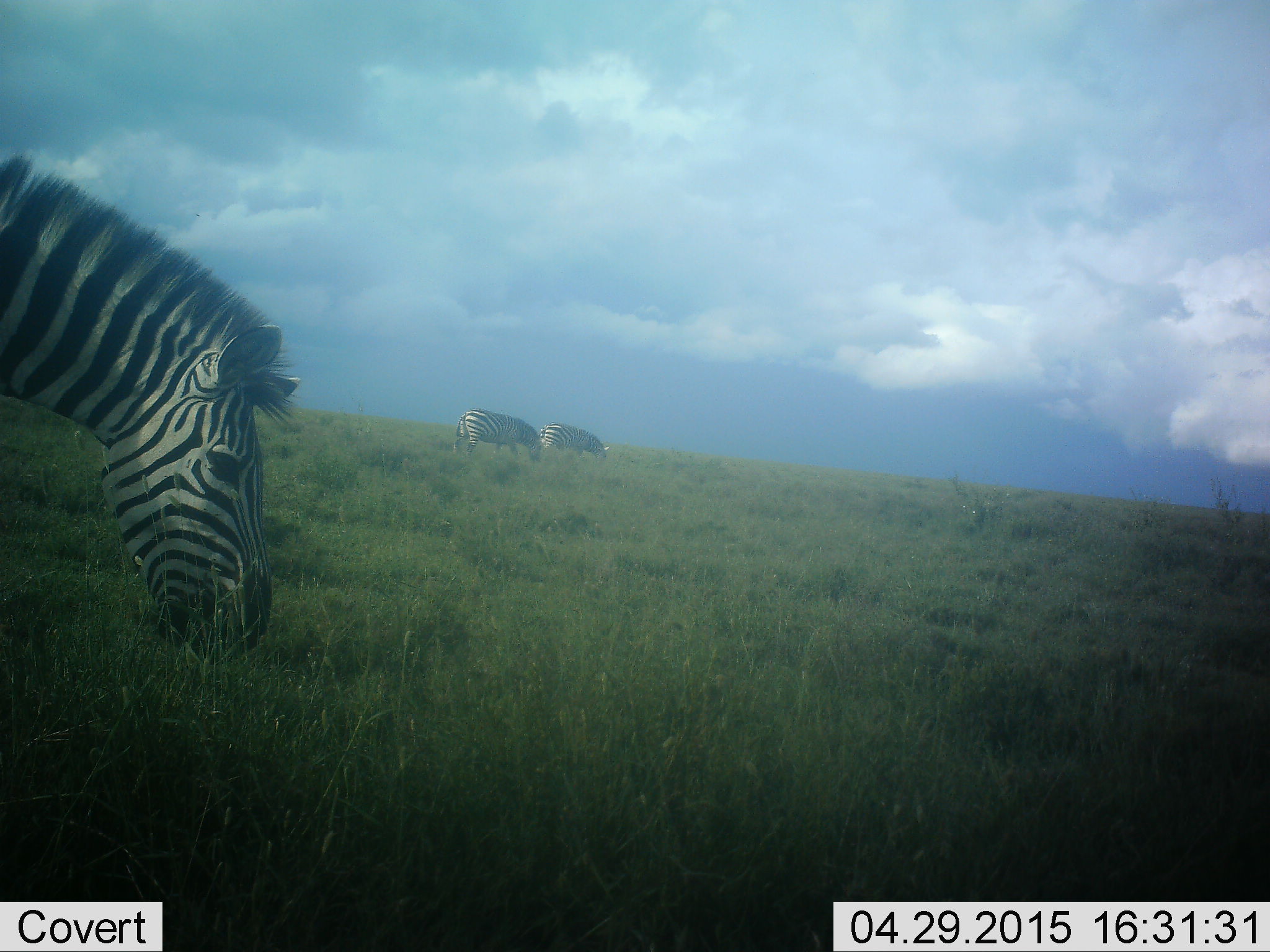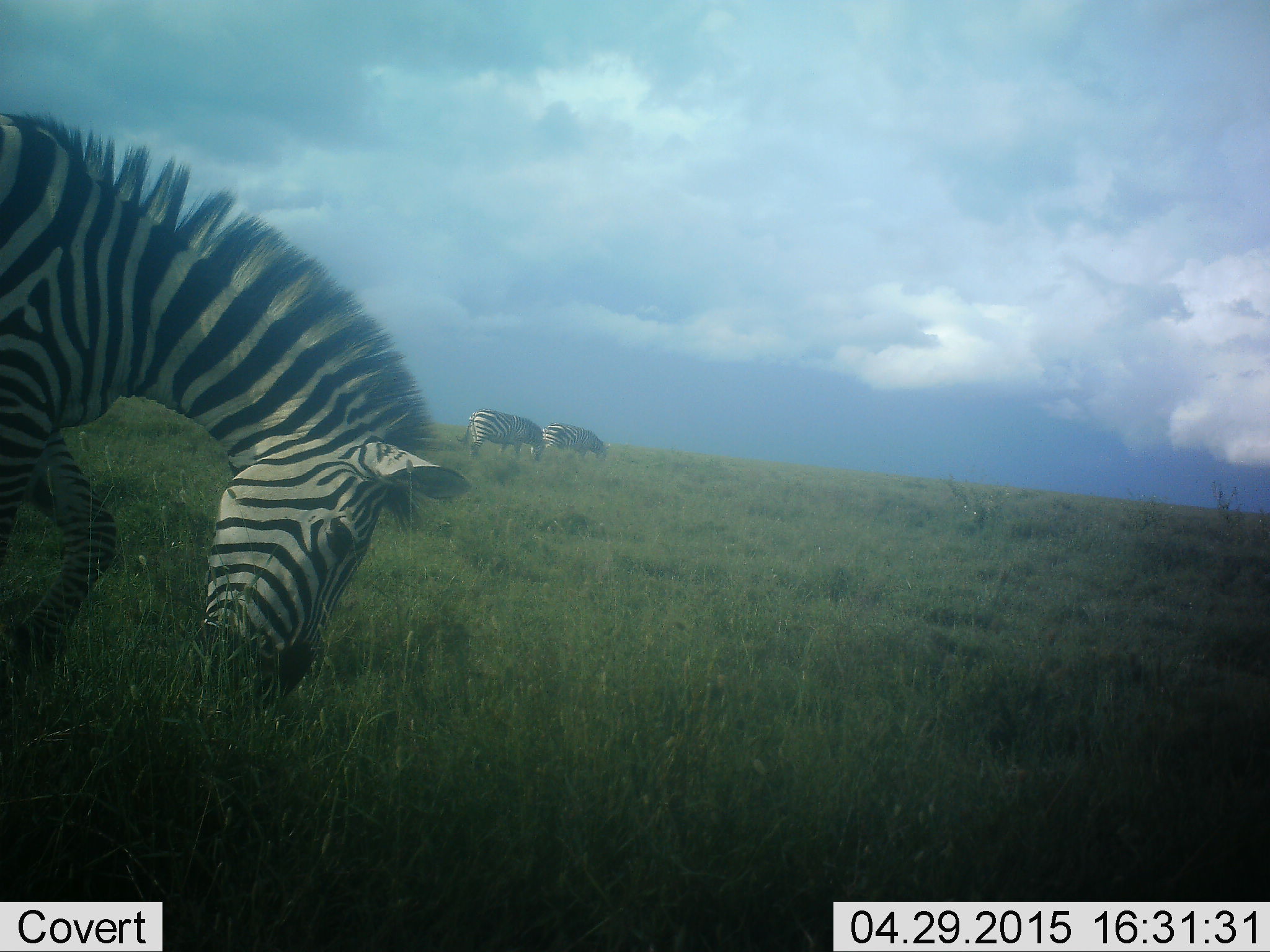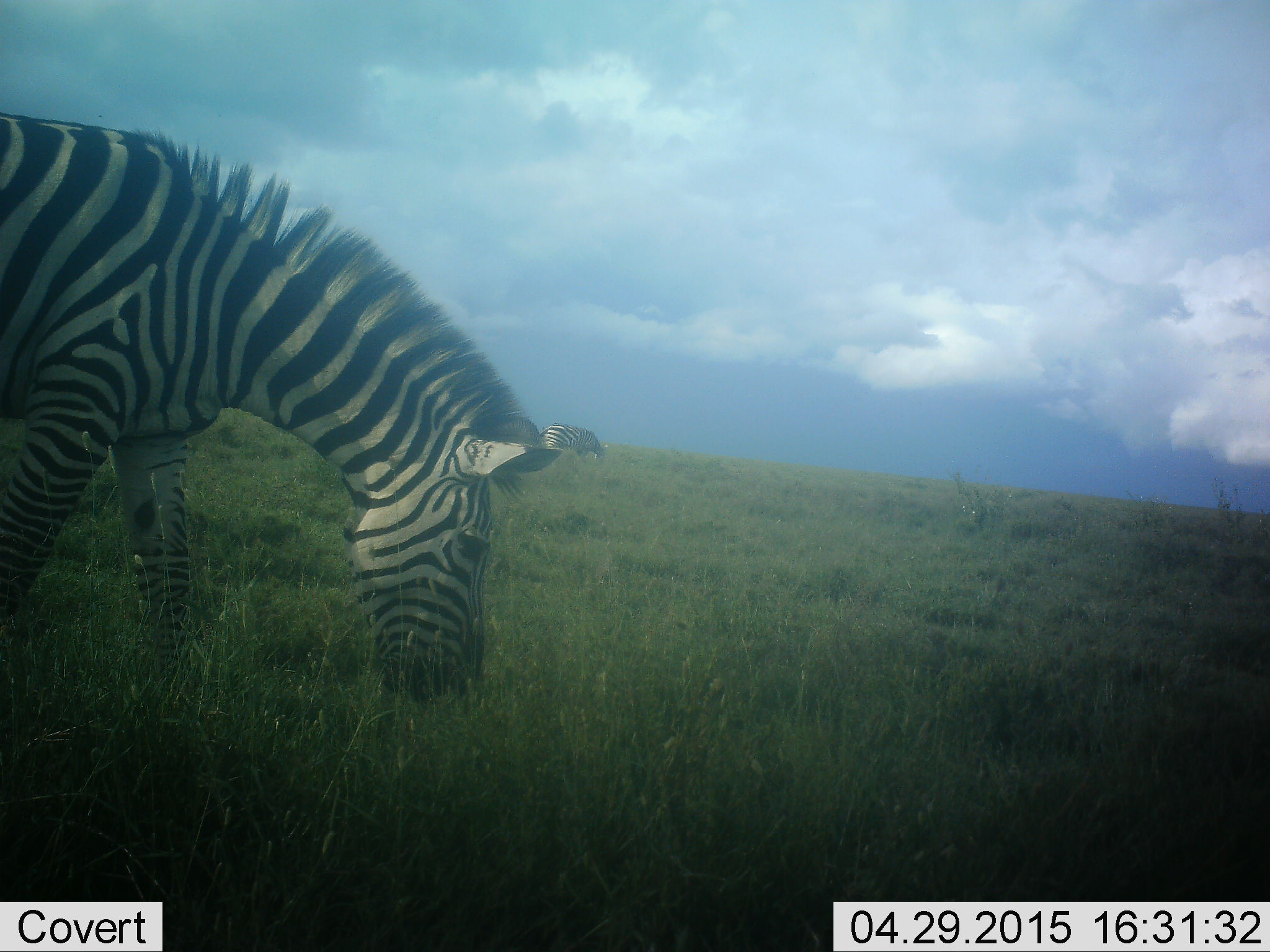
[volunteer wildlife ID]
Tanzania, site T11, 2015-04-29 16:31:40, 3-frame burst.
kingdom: Animalia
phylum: Chordata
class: Mammalia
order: Perissodactyla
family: Equidae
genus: Equus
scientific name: Equus quagga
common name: plains zebra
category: zebra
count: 3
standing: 20%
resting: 0%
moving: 10%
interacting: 0%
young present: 0%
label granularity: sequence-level